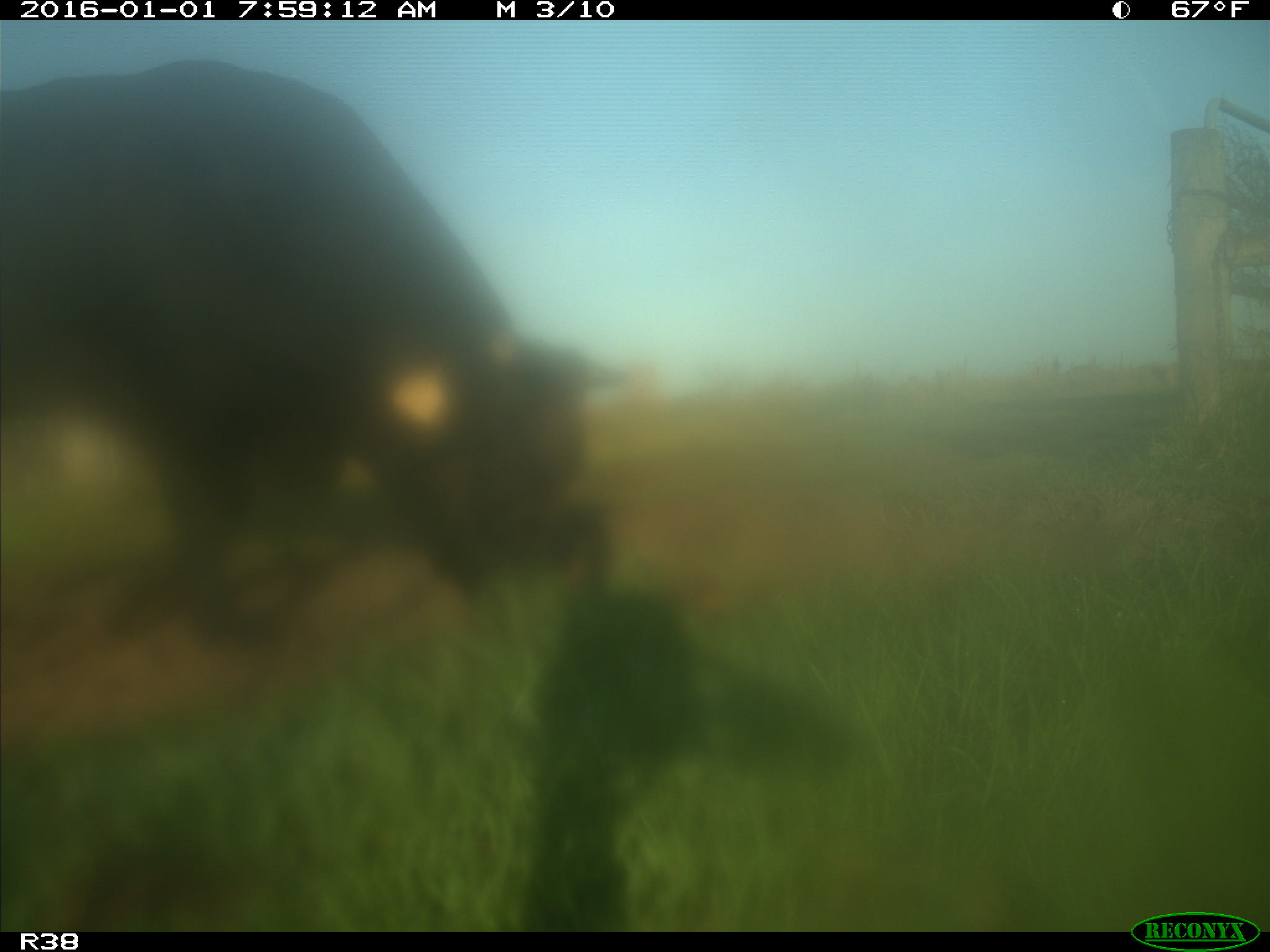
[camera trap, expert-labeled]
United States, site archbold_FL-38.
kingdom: Animalia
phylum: Chordata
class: Mammalia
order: Artiodactyla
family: Bovidae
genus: Bos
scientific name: Bos taurus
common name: domestic cow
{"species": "Bos taurus (domestic cow)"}